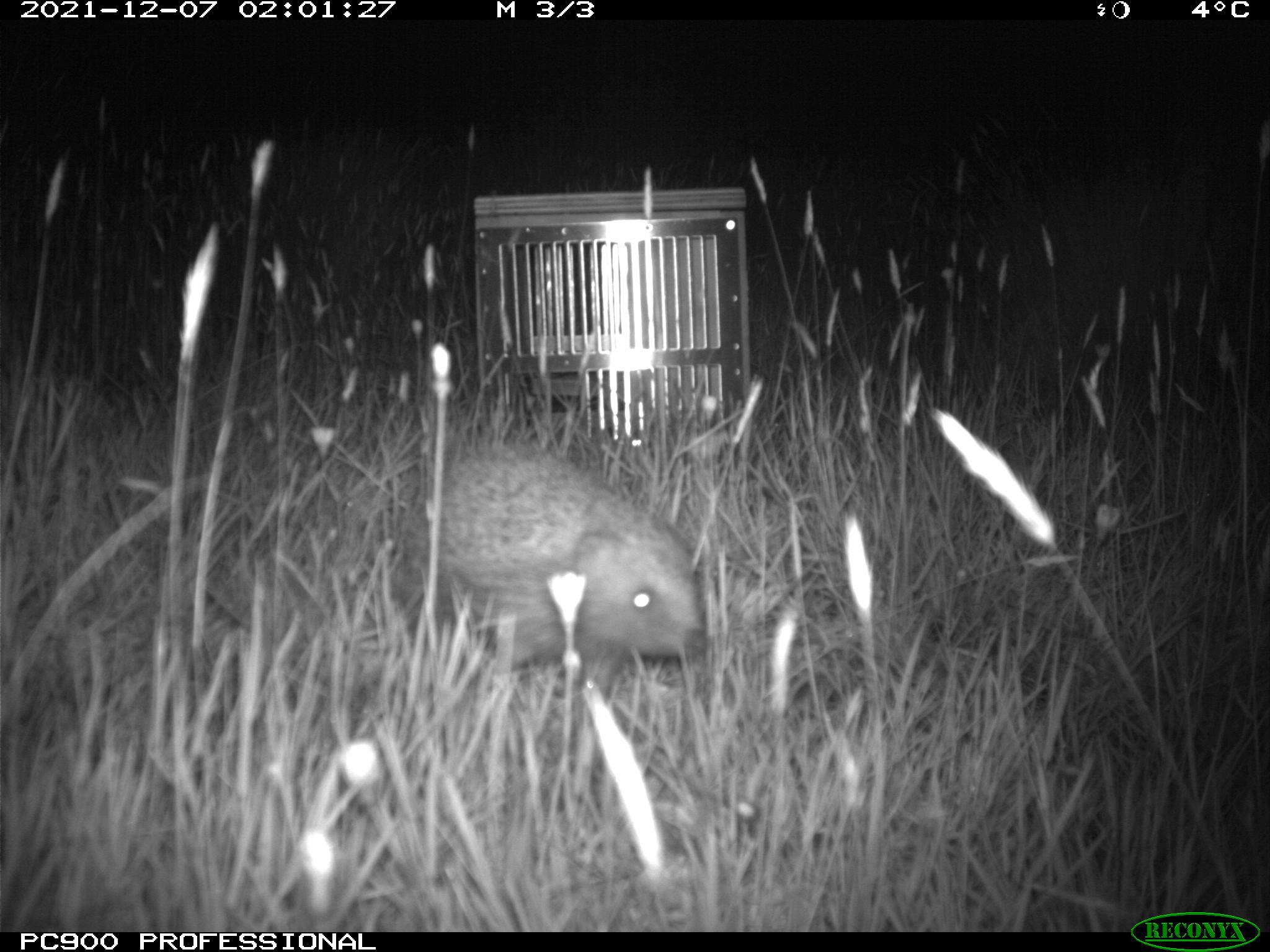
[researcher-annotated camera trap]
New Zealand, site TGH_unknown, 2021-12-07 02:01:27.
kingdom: Animalia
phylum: Chordata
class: Mammalia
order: Eulipotyphla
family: Erinaceidae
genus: Erinaceus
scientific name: Erinaceus europaeus europaeus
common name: european hedgehog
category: hedgehog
Hedgehog (european hedgehog) (Erinaceus europaeus europaeus).